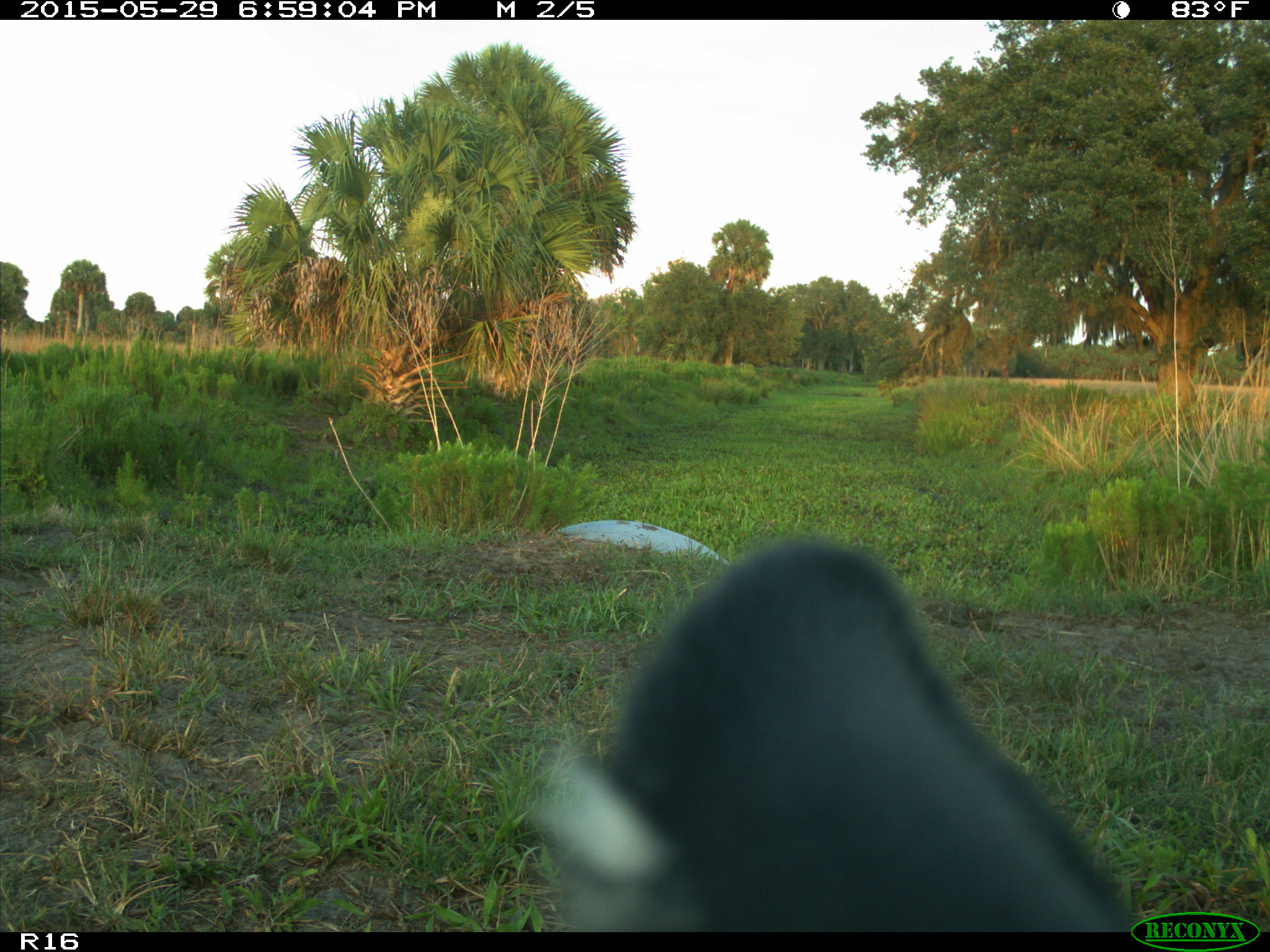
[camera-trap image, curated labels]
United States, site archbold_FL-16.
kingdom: Animalia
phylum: Chordata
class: Mammalia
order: Artiodactyla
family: Bovidae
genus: Bos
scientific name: Bos taurus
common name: domestic cow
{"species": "Bos taurus (domestic cow)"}